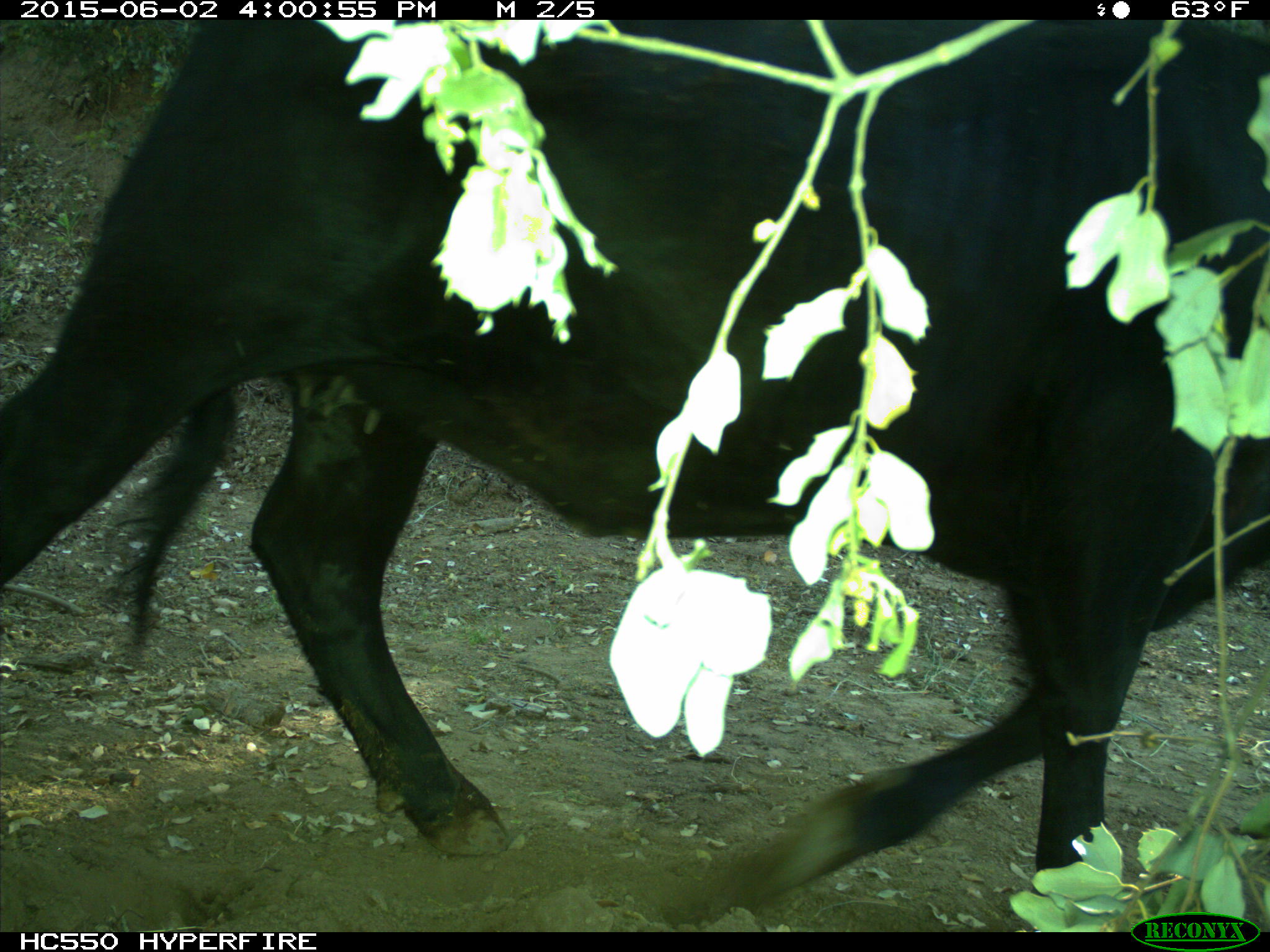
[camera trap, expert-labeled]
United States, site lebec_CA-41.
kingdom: Animalia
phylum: Chordata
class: Mammalia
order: Artiodactyla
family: Bovidae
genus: Bos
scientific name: Bos taurus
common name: domestic cow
Bos taurus (domestic cow).